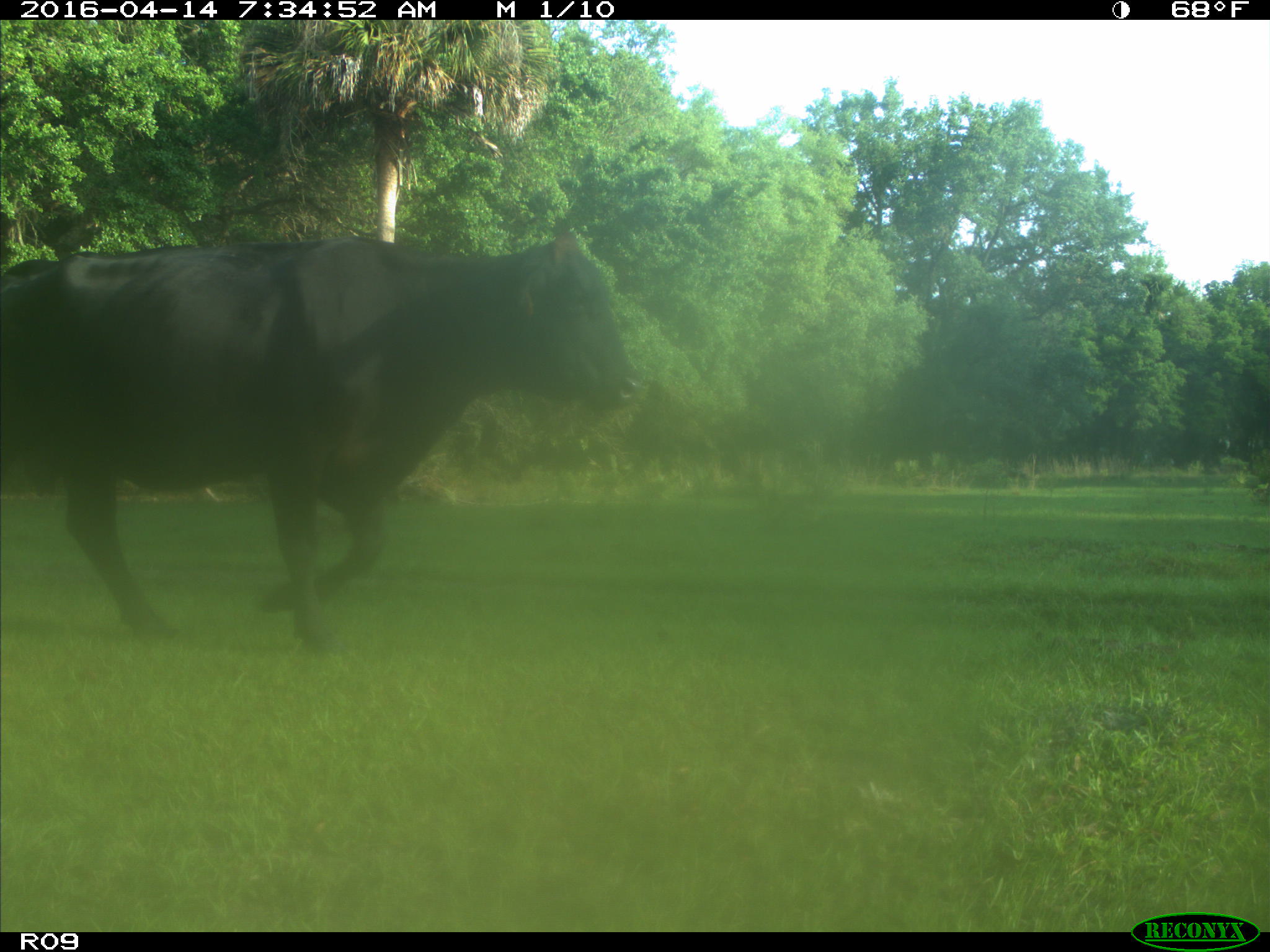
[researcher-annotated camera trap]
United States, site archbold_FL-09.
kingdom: Animalia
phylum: Chordata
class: Mammalia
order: Artiodactyla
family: Bovidae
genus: Bos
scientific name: Bos taurus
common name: domestic cow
Bos taurus (domestic cow).